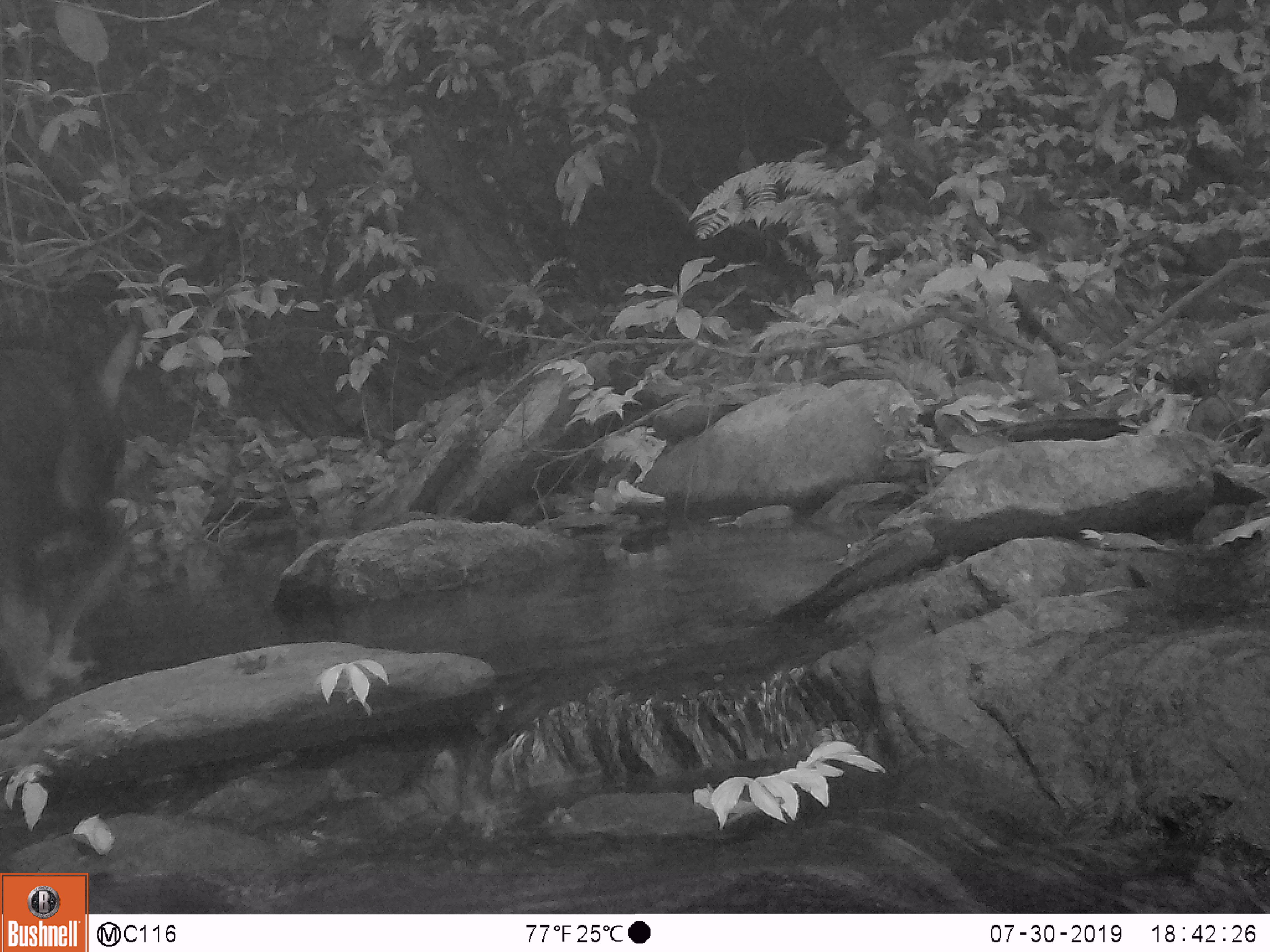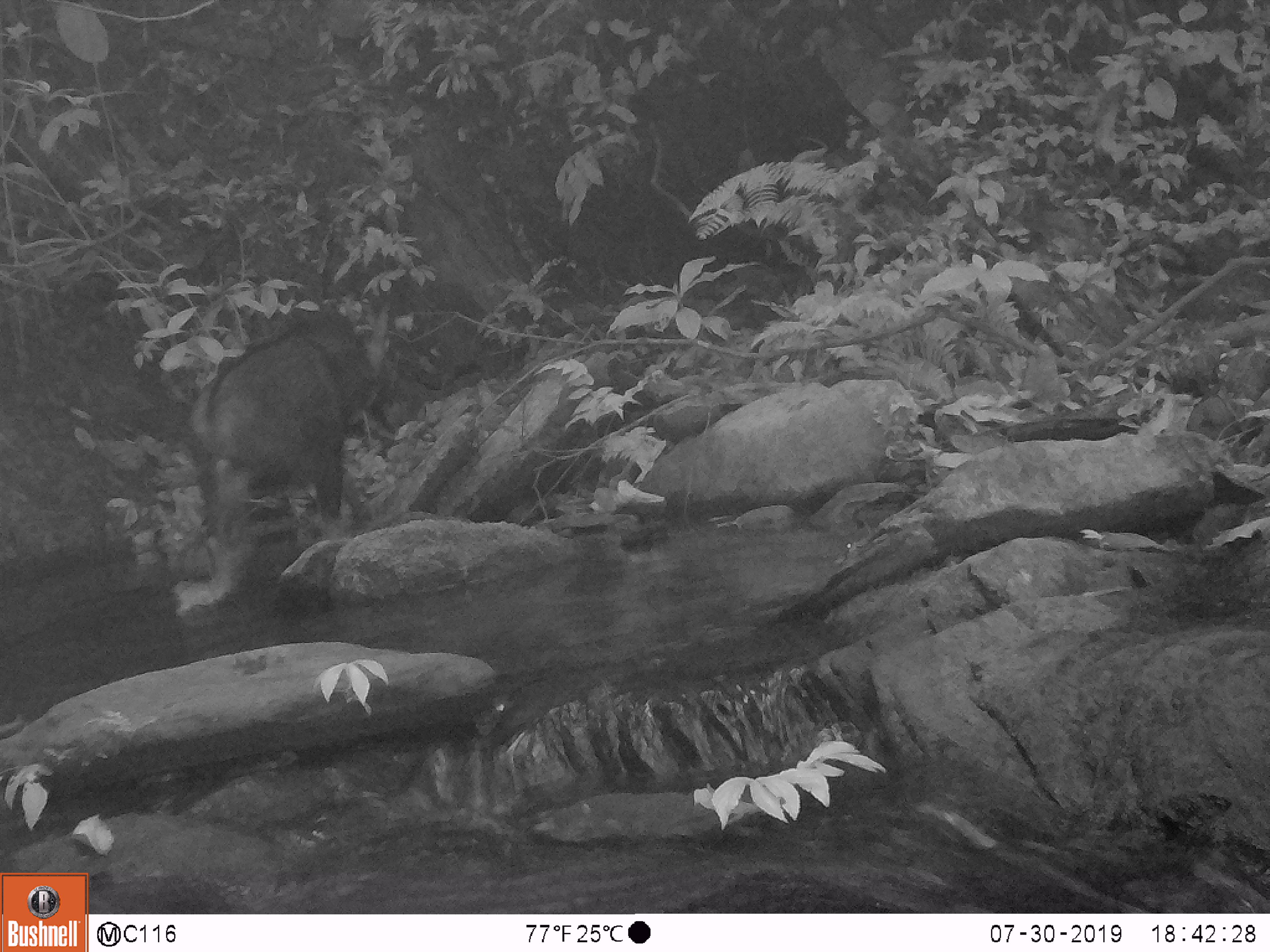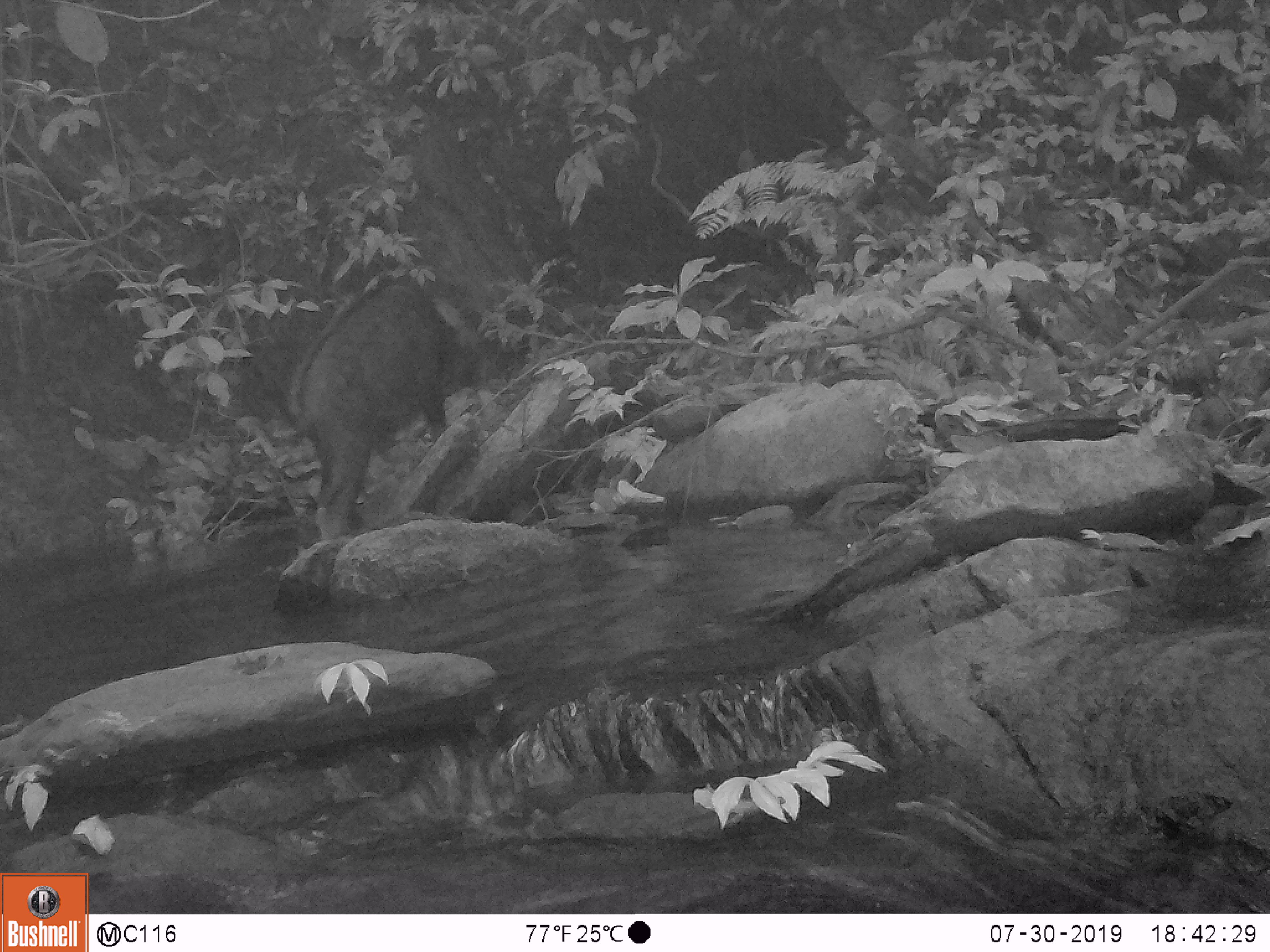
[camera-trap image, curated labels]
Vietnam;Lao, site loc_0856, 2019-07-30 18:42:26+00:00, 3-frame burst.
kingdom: Animalia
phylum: Chordata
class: Mammalia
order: Artiodactyla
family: Bovidae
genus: Capricornis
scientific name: Capricornis sumatraensis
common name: chinese serow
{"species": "chinese serow (Capricornis sumatraensis)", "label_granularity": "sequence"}